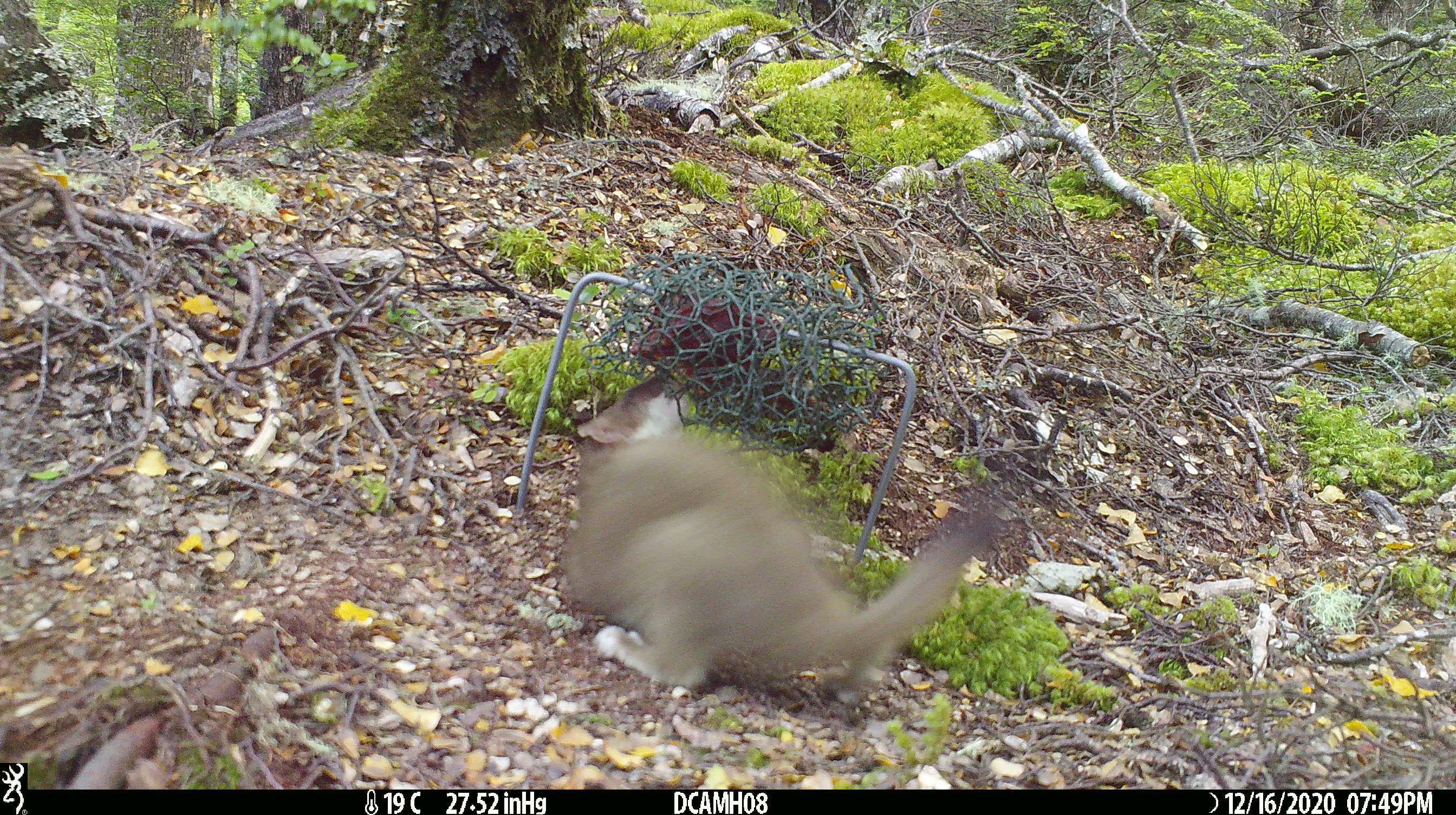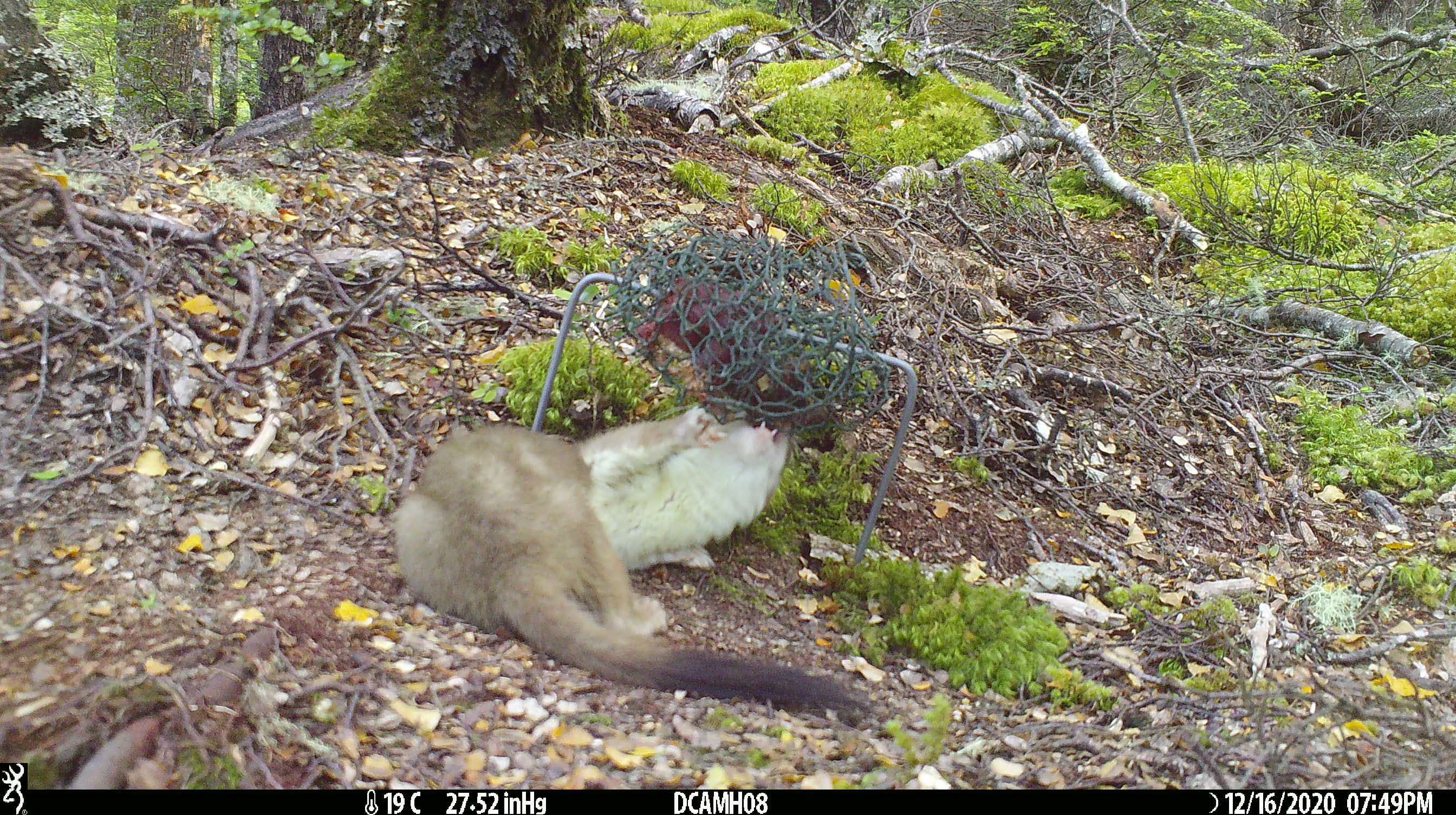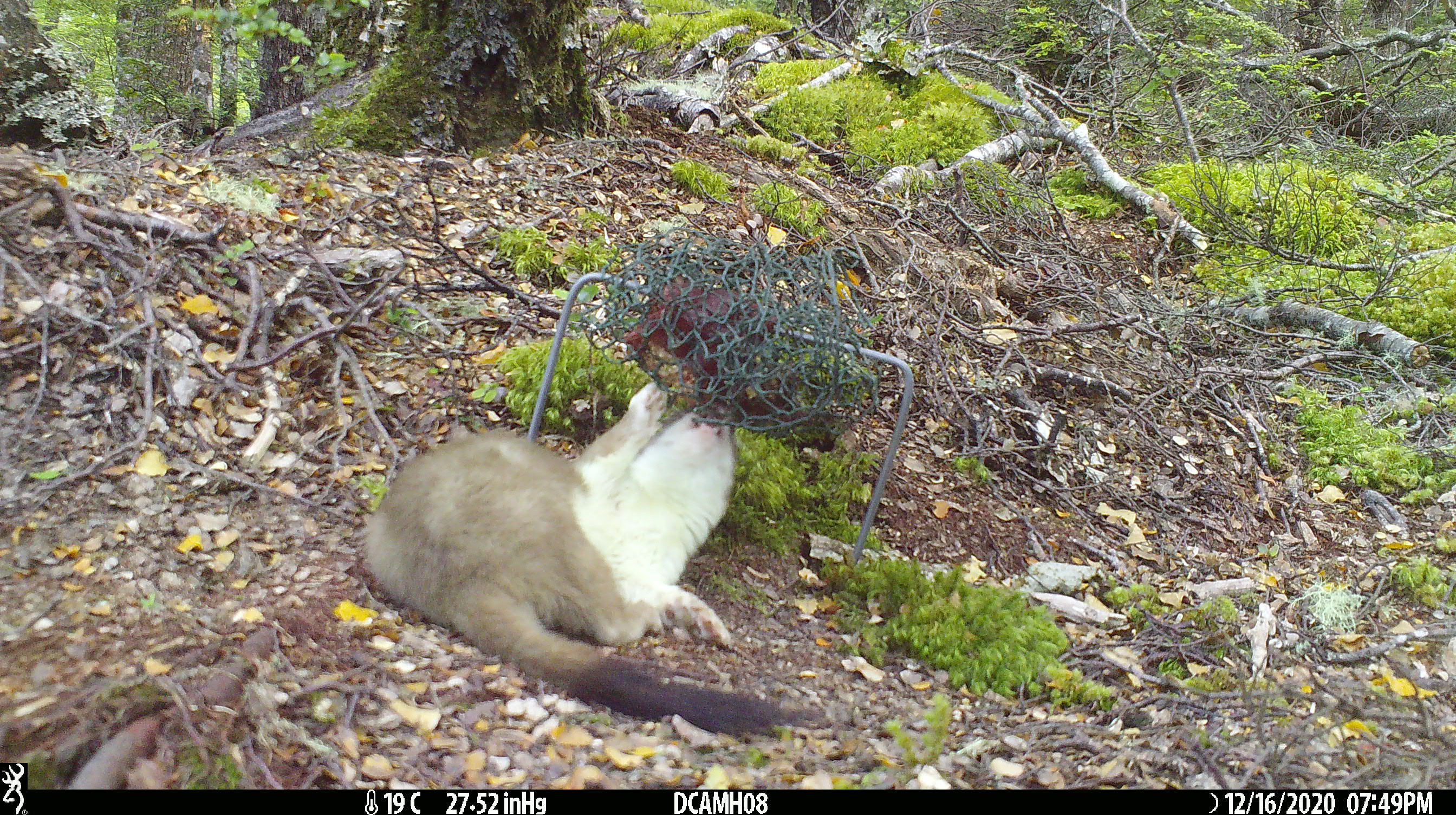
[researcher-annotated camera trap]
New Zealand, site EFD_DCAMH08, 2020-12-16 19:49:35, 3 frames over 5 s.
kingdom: Animalia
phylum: Chordata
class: Mammalia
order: Carnivora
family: Mustelidae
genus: Mustela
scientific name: Mustela erminea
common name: stoat